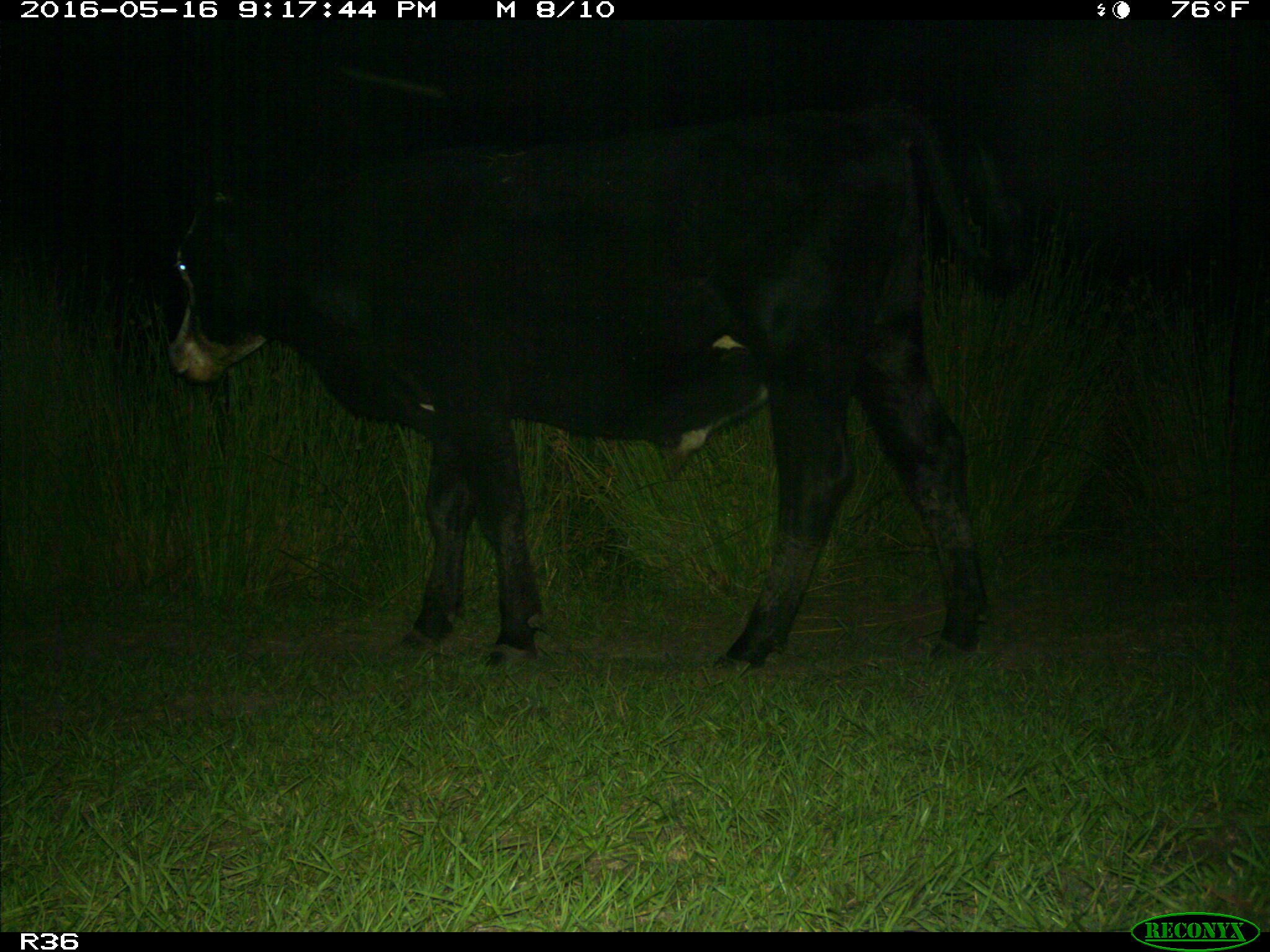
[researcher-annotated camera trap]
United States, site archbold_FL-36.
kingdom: Animalia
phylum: Chordata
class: Mammalia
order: Artiodactyla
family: Bovidae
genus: Bos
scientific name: Bos taurus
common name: domestic cow